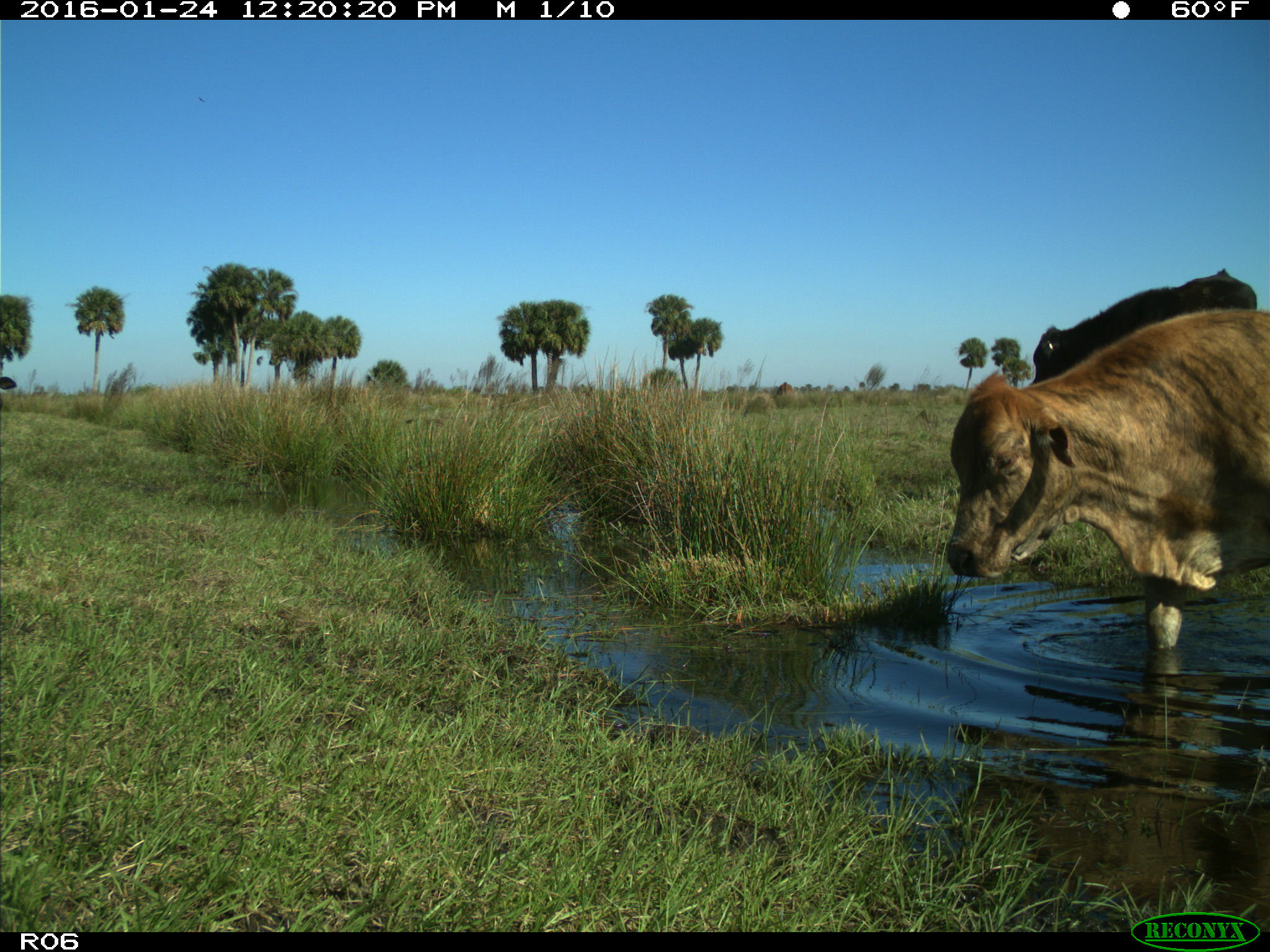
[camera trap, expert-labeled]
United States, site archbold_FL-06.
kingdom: Animalia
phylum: Chordata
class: Mammalia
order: Artiodactyla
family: Bovidae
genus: Bos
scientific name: Bos taurus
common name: domestic cow